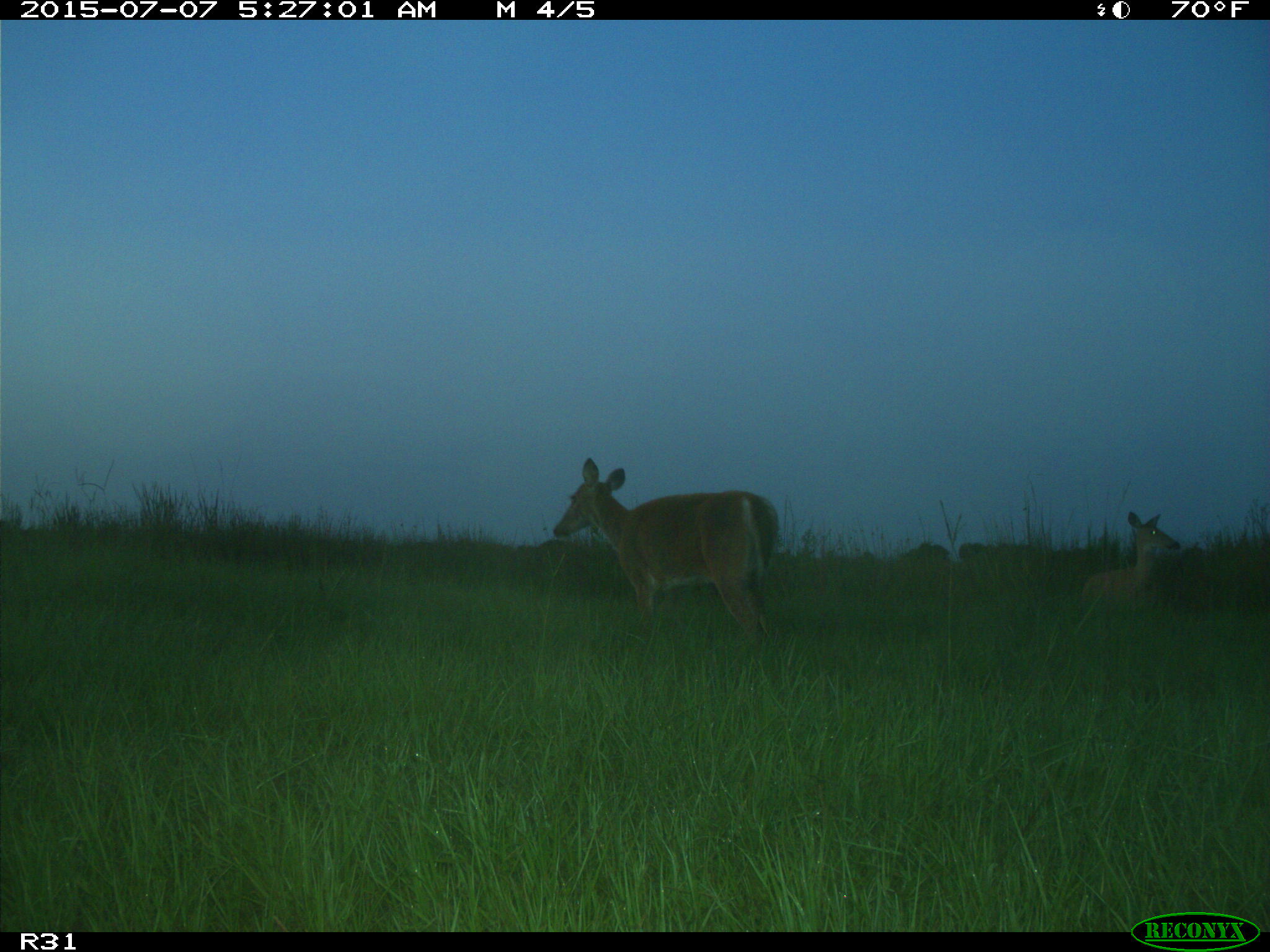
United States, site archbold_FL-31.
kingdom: Animalia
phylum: Chordata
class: Mammalia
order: Artiodactyla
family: Cervidae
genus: Odocoileus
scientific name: Odocoileus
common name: deer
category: unidentified deer